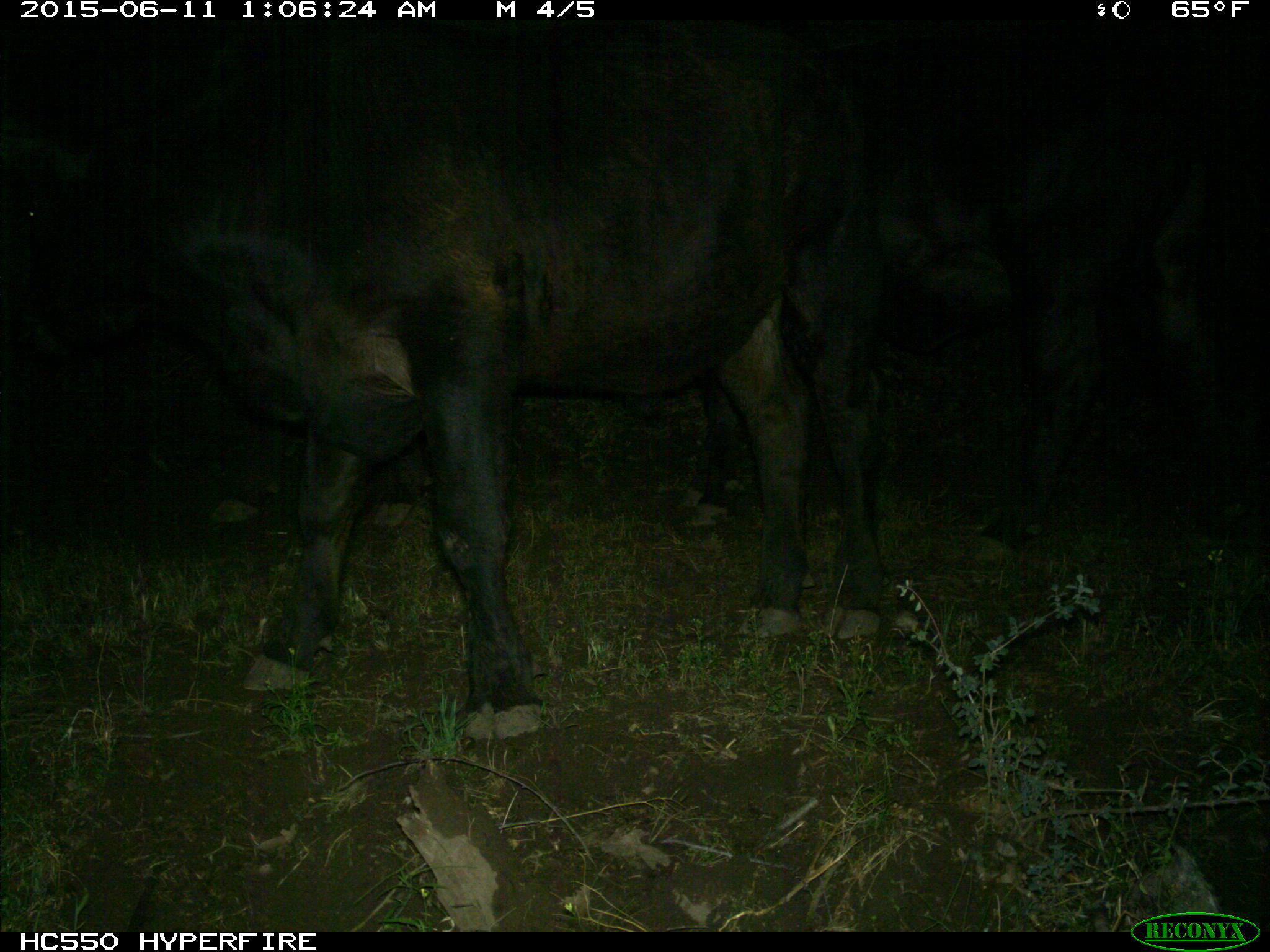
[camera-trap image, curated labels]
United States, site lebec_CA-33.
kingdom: Animalia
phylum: Chordata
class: Mammalia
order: Artiodactyla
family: Bovidae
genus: Bos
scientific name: Bos taurus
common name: domestic cow